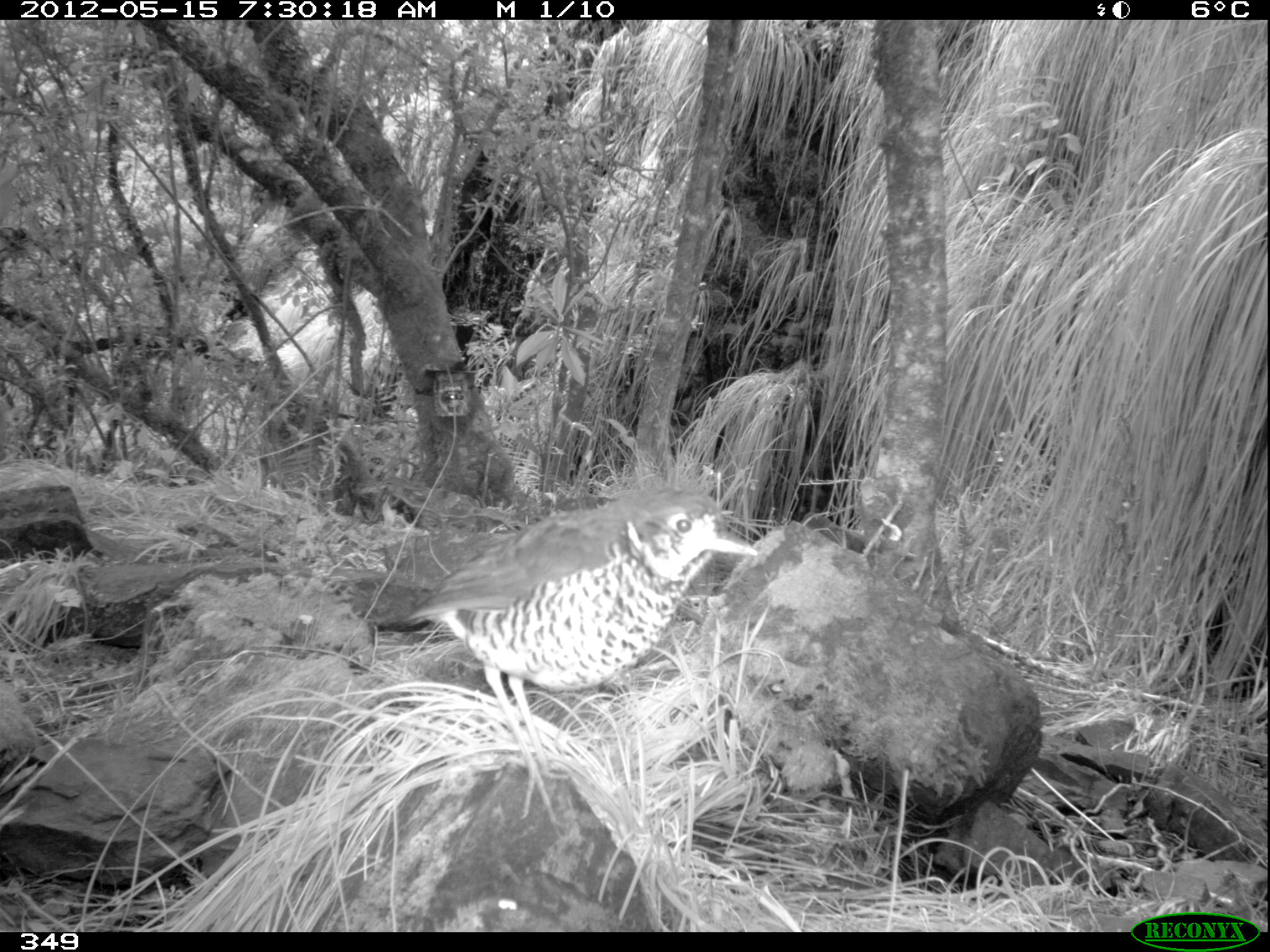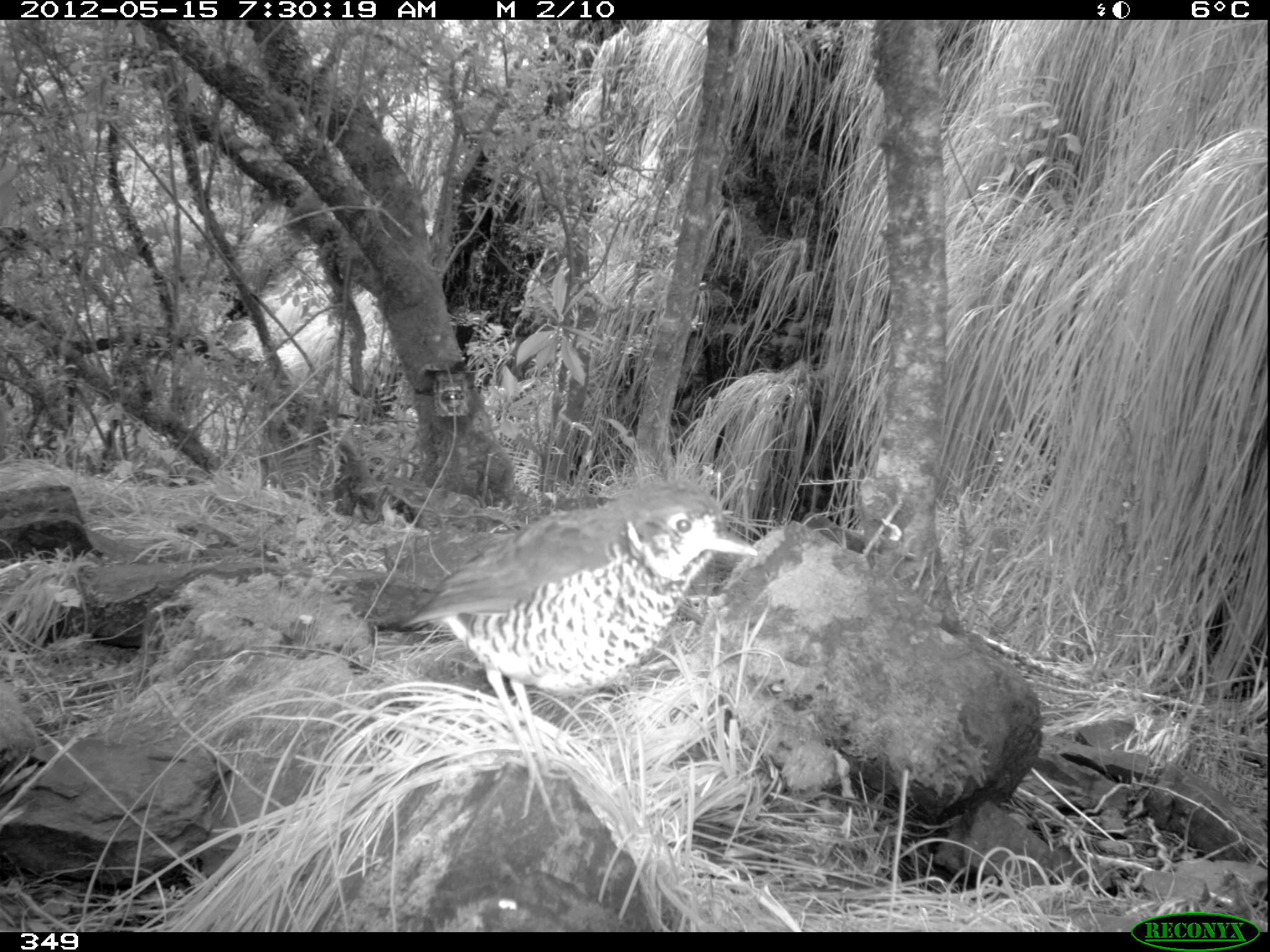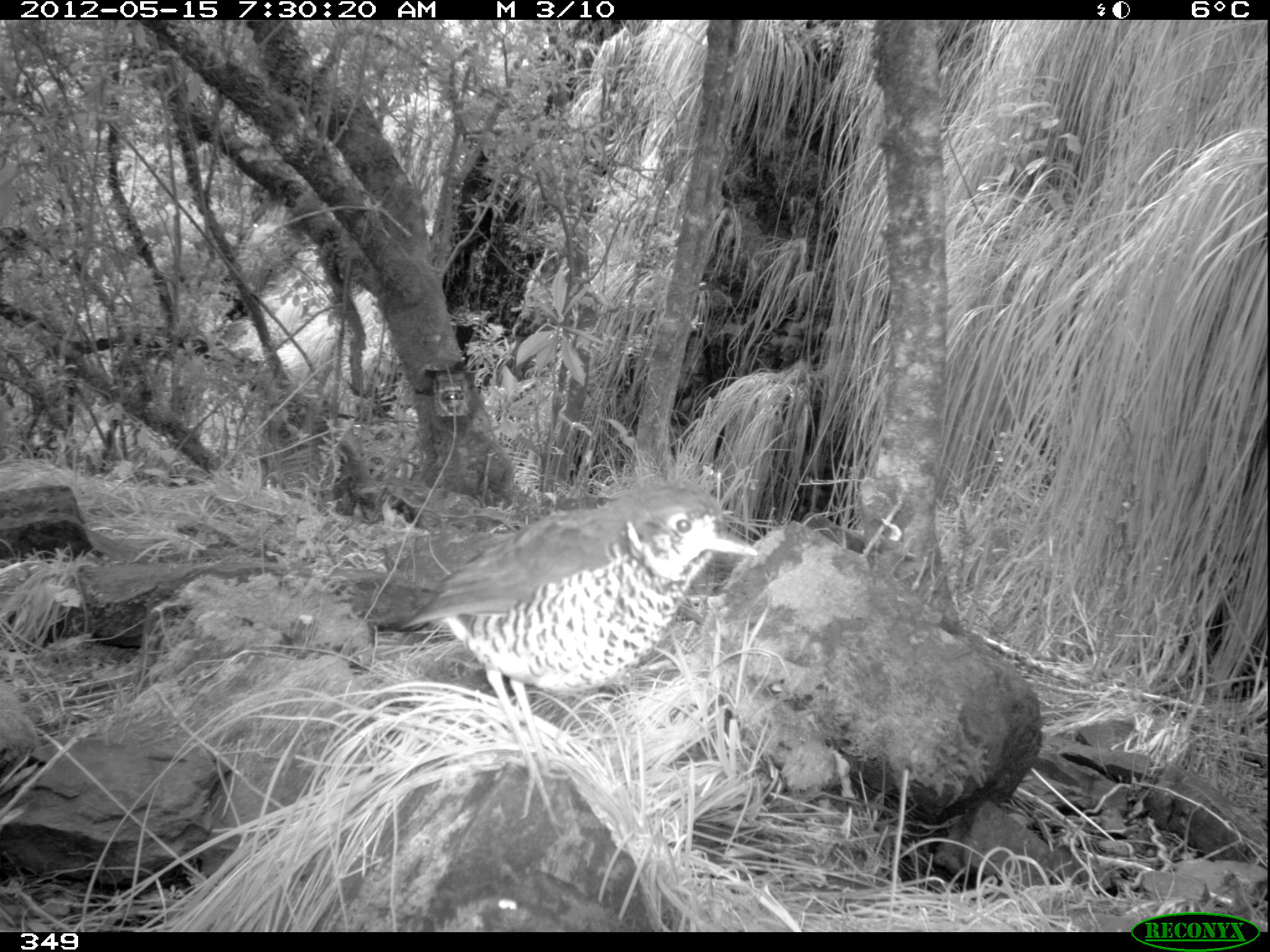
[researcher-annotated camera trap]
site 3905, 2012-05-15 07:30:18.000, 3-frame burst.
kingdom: Animalia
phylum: Chordata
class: Aves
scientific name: Aves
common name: bird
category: unknown bird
Unknown bird (bird) (Aves).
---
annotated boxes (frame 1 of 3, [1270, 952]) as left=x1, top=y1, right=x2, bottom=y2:
unknown bird: left=404, top=483, right=759, bottom=835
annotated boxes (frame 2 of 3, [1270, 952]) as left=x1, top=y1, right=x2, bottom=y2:
unknown bird: left=403, top=476, right=758, bottom=822